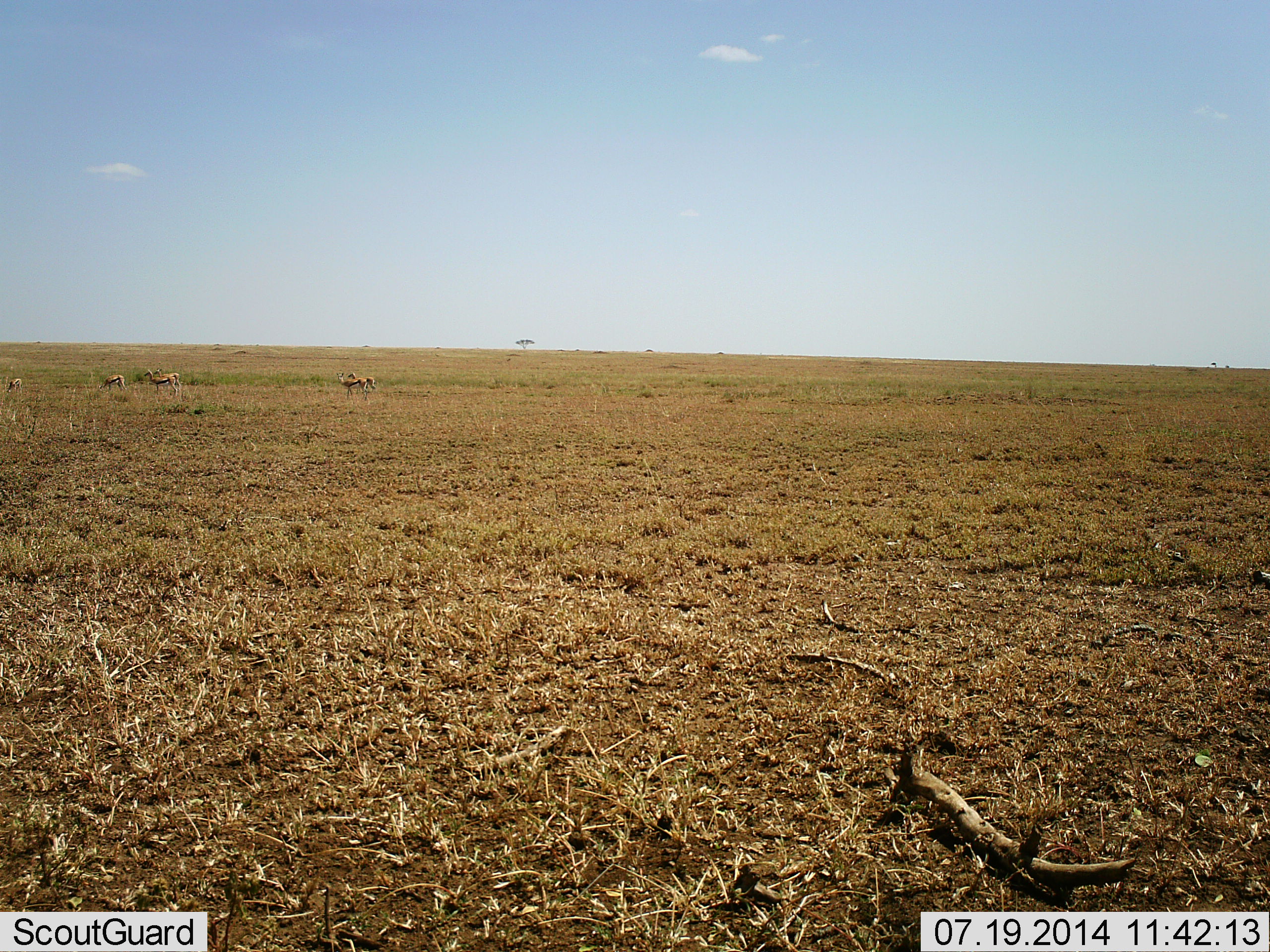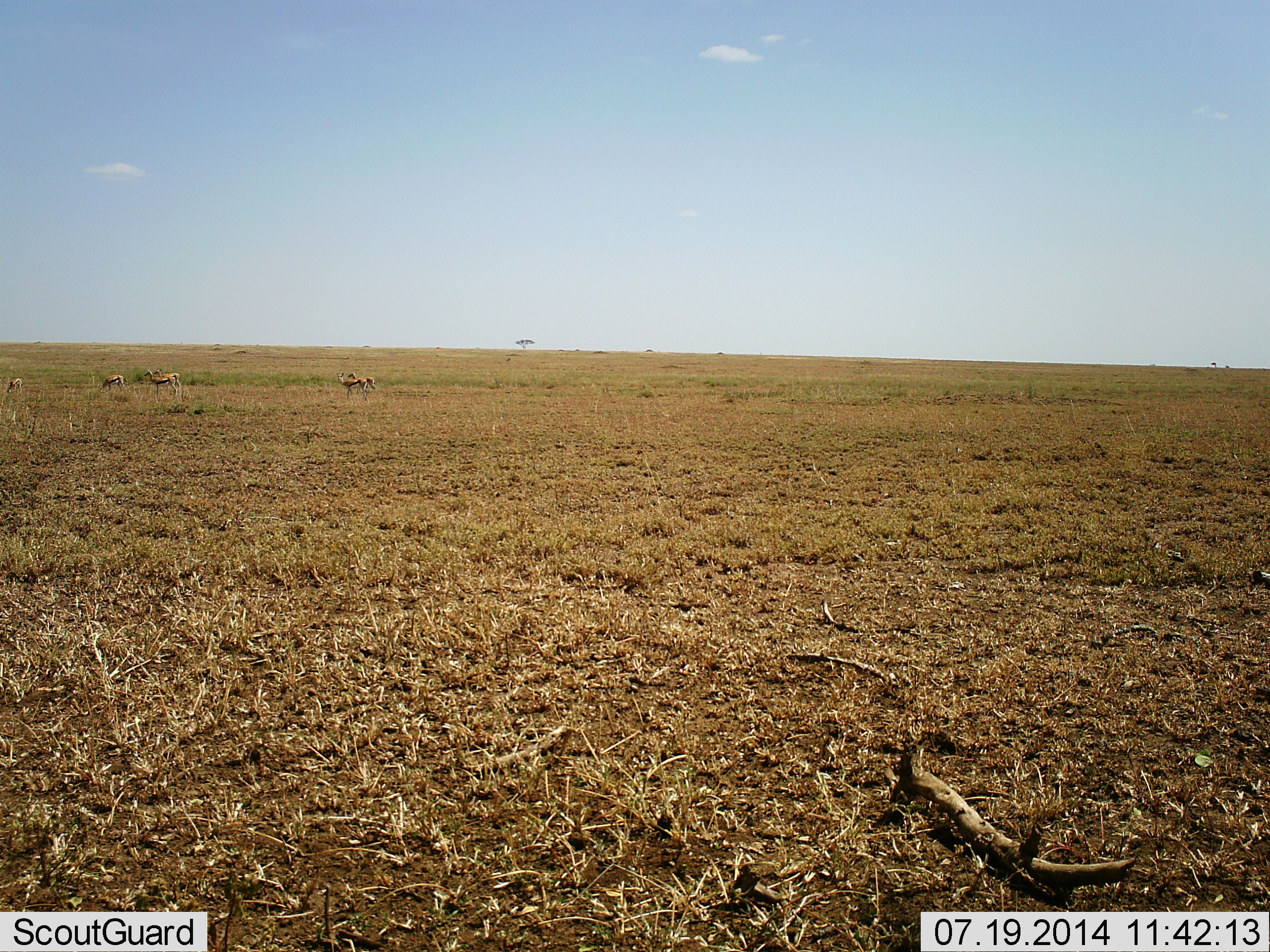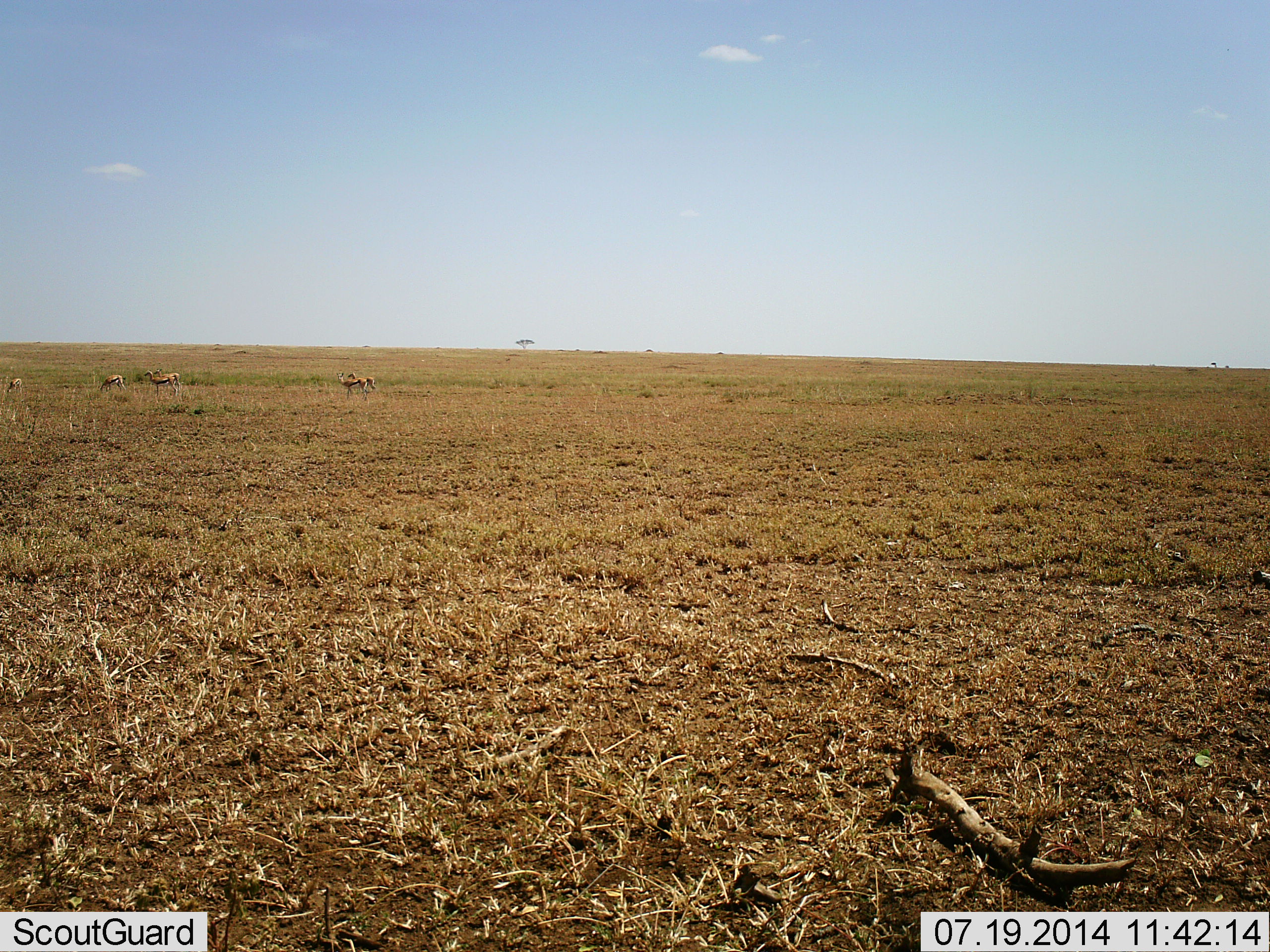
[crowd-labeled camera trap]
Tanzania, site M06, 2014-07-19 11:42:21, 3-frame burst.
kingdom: Animalia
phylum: Chordata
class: Mammalia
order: Artiodactyla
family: Bovidae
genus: Eudorcas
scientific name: Eudorcas thomsonii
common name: thomson's gazelle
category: gazellethomsons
Gazellethomsons (thomson's gazelle) (Eudorcas thomsonii), count 5. Behavior (volunteer vote fractions): standing 70%, resting 0%, moving 0%, interacting 0%. Young present (vote fraction): 0%. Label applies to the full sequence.